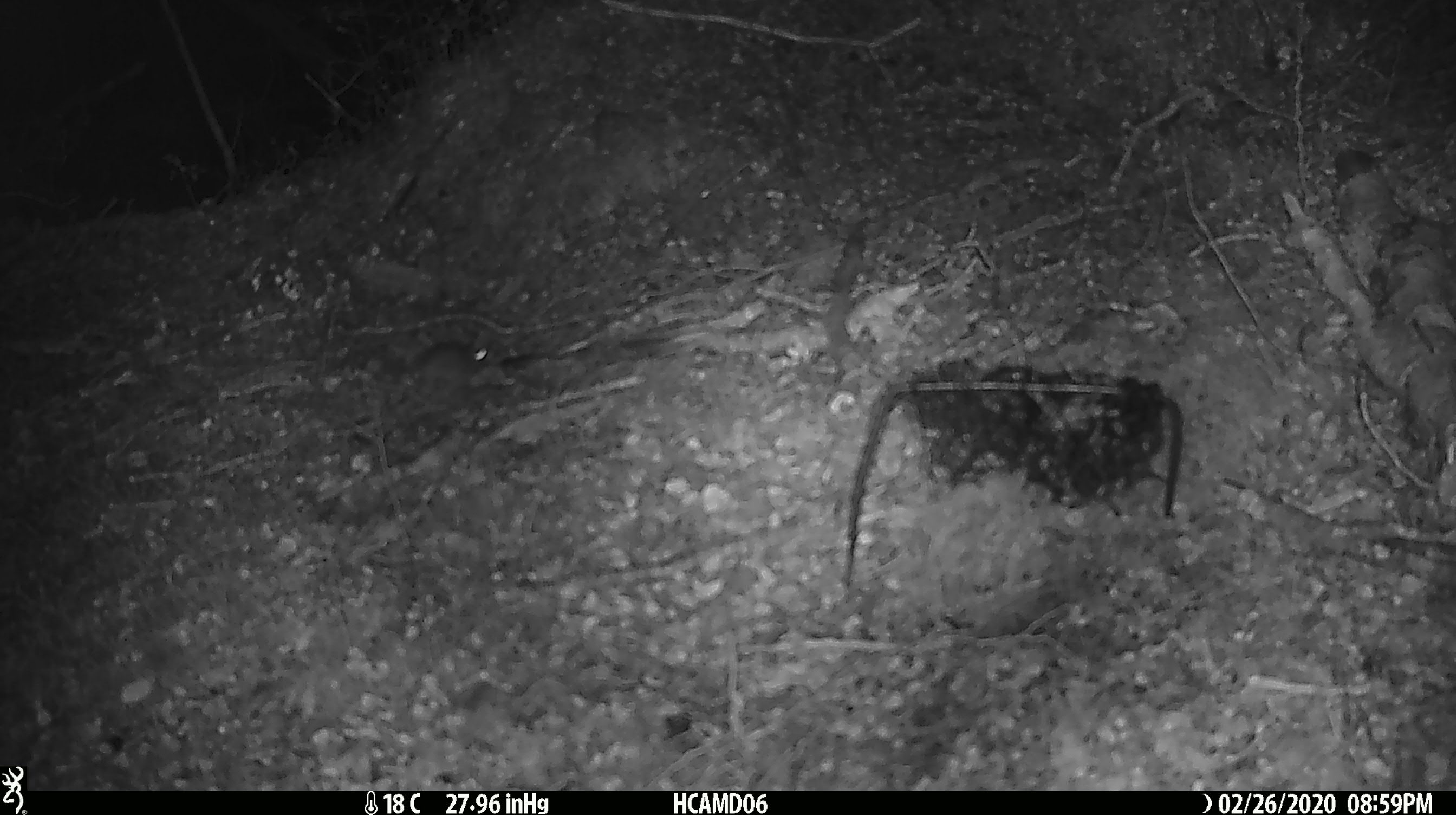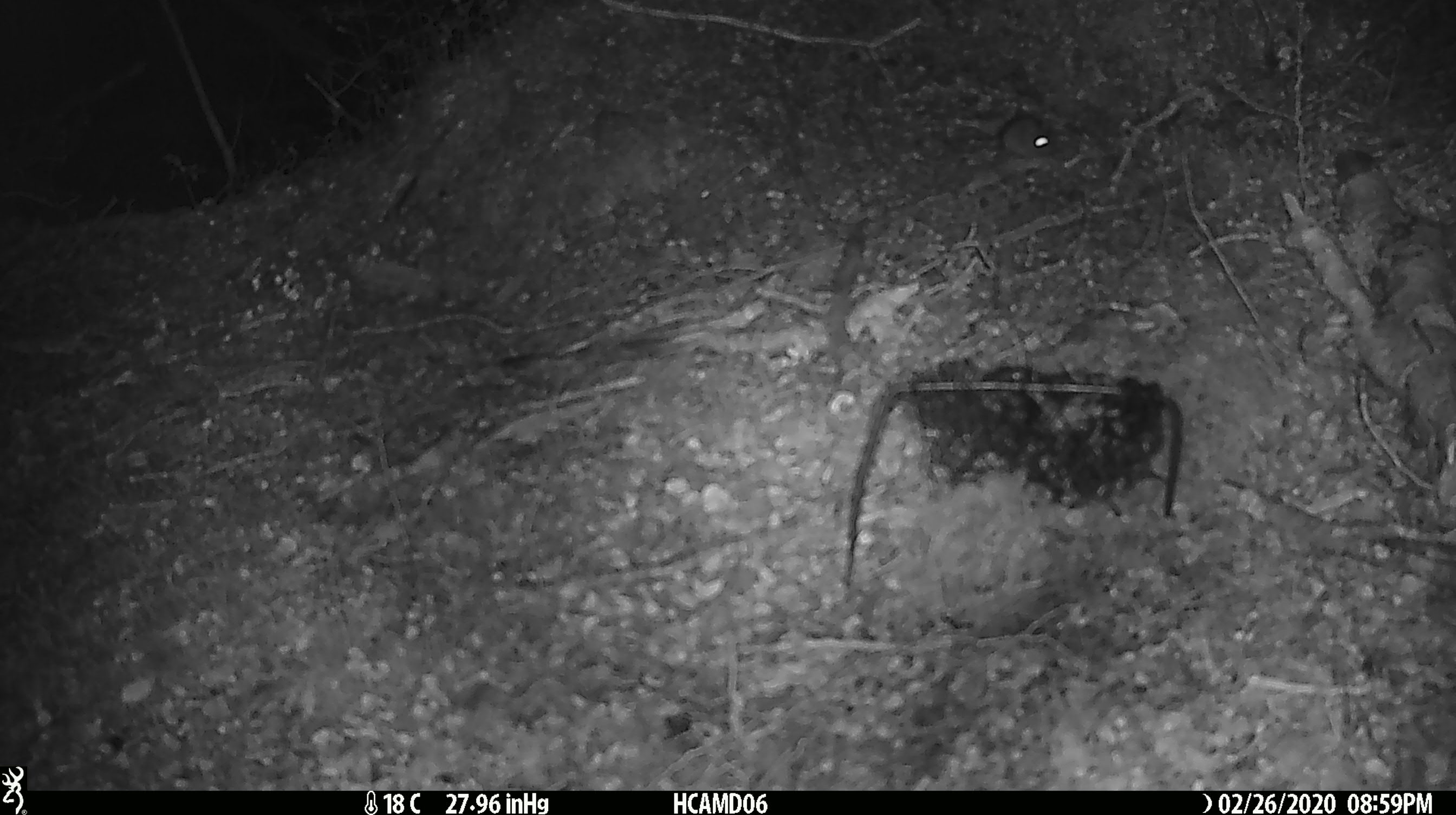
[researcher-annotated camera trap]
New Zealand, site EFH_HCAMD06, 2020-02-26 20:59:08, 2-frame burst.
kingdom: Animalia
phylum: Chordata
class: Mammalia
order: Rodentia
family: Muridae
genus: Mus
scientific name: Mus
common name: mouse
Mouse (Mus).